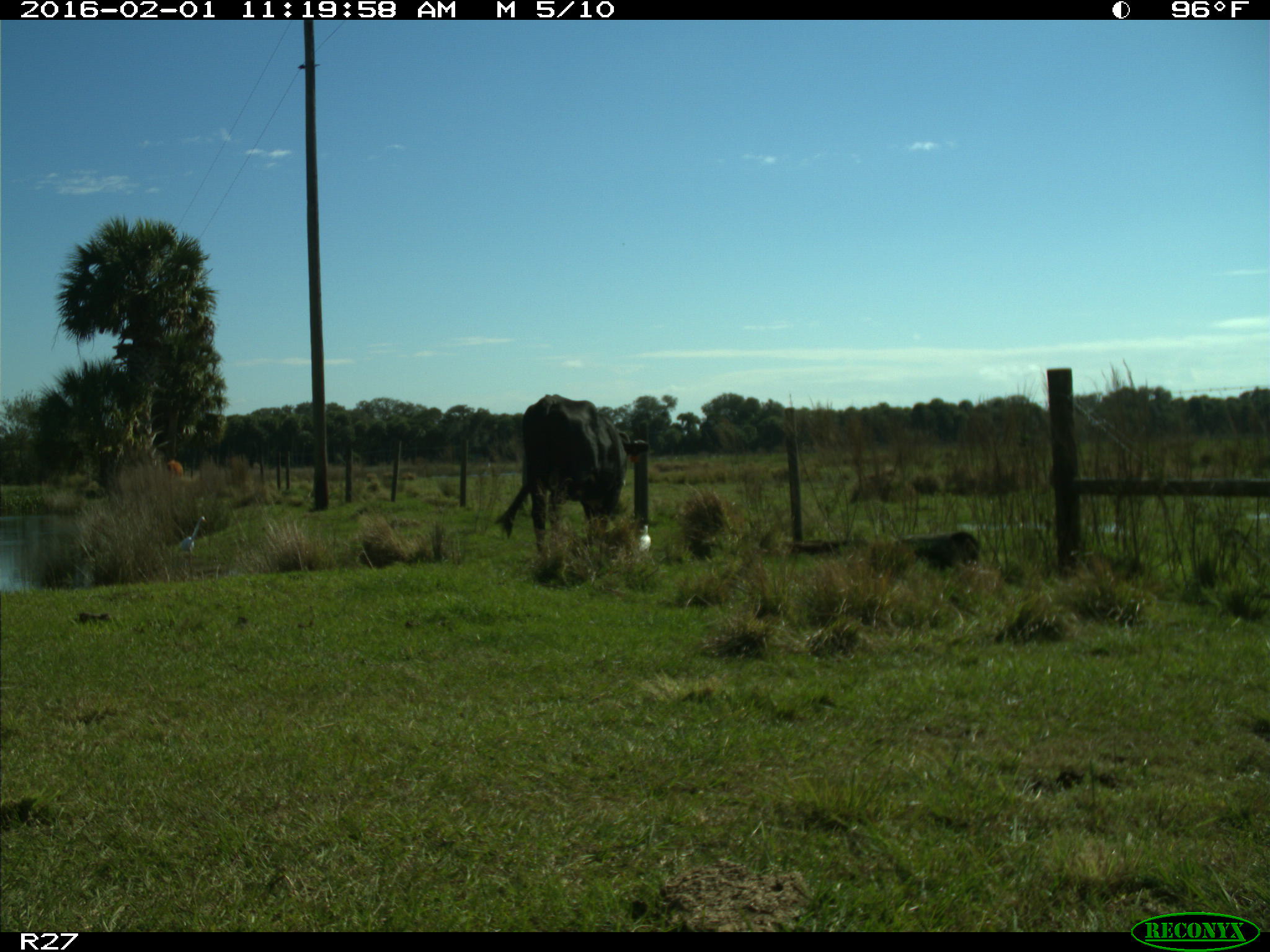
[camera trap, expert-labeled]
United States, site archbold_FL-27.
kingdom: Animalia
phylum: Chordata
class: Mammalia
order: Artiodactyla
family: Bovidae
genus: Bos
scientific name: Bos taurus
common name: domestic cow